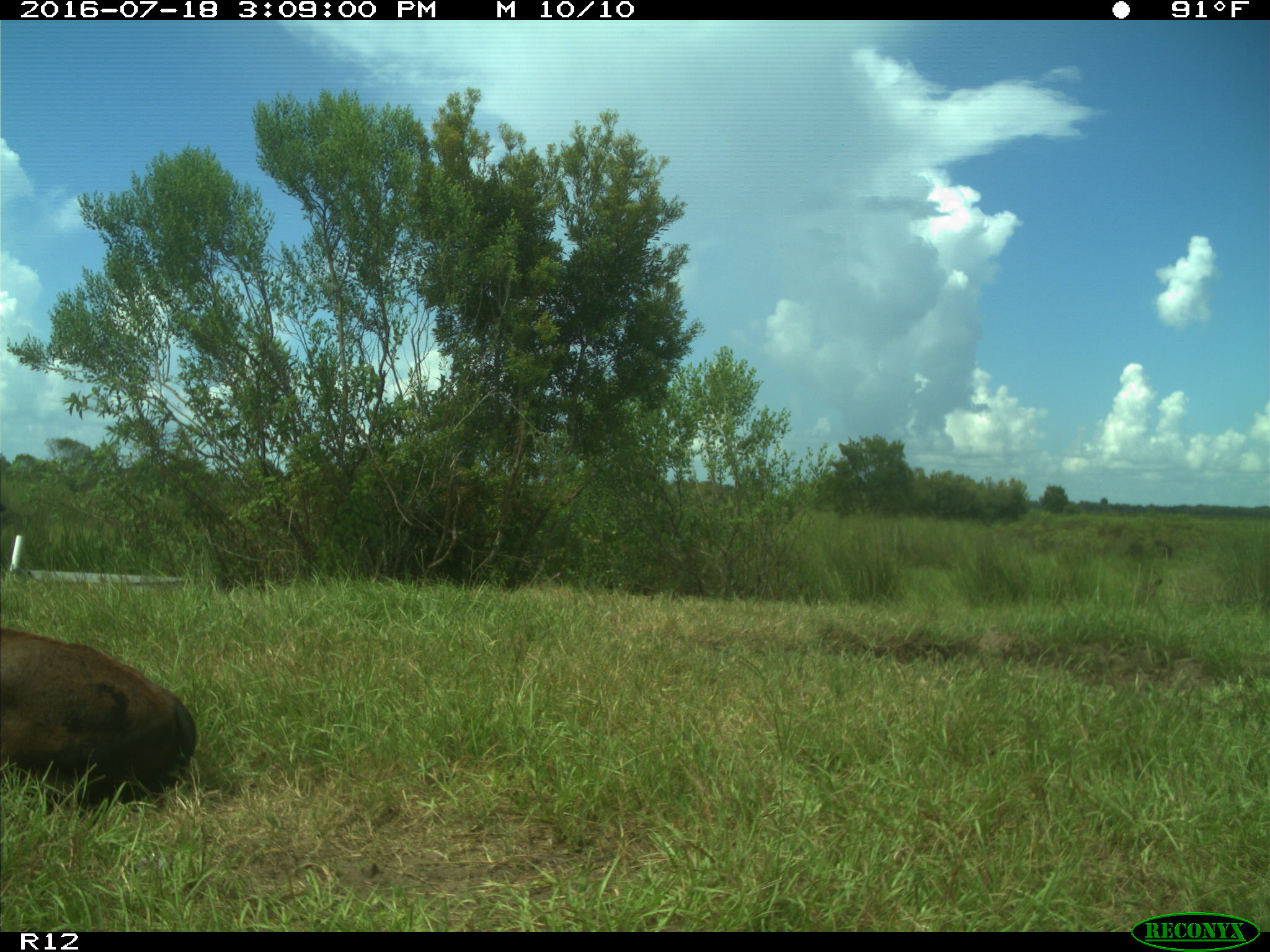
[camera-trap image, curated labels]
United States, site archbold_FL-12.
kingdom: Animalia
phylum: Chordata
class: Mammalia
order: Artiodactyla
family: Bovidae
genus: Bos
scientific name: Bos taurus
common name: domestic cow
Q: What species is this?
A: Bos taurus (domestic cow).